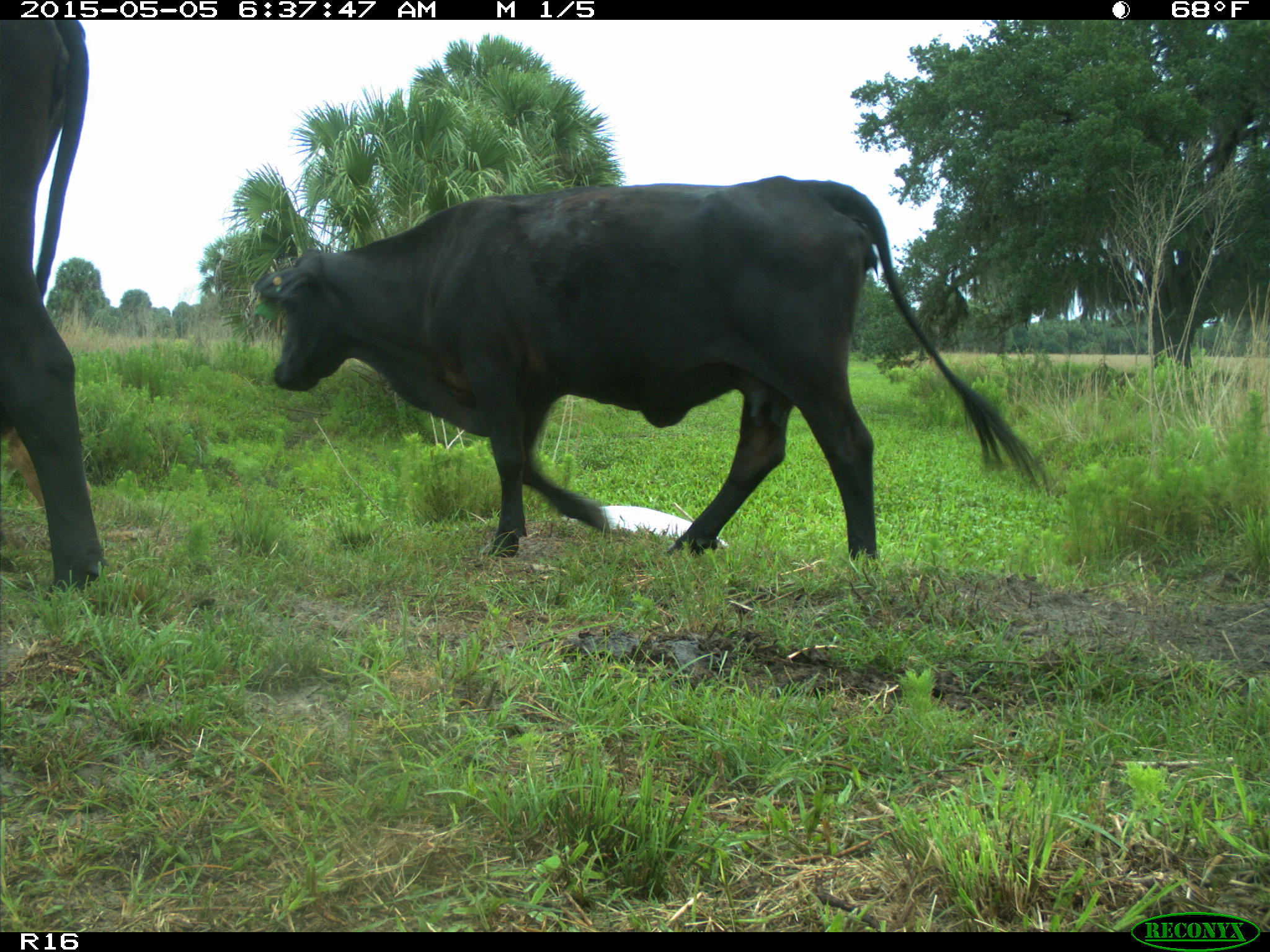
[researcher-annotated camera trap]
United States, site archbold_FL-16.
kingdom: Animalia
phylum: Chordata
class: Mammalia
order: Artiodactyla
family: Bovidae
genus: Bos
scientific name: Bos taurus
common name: domestic cow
Bos taurus (domestic cow).